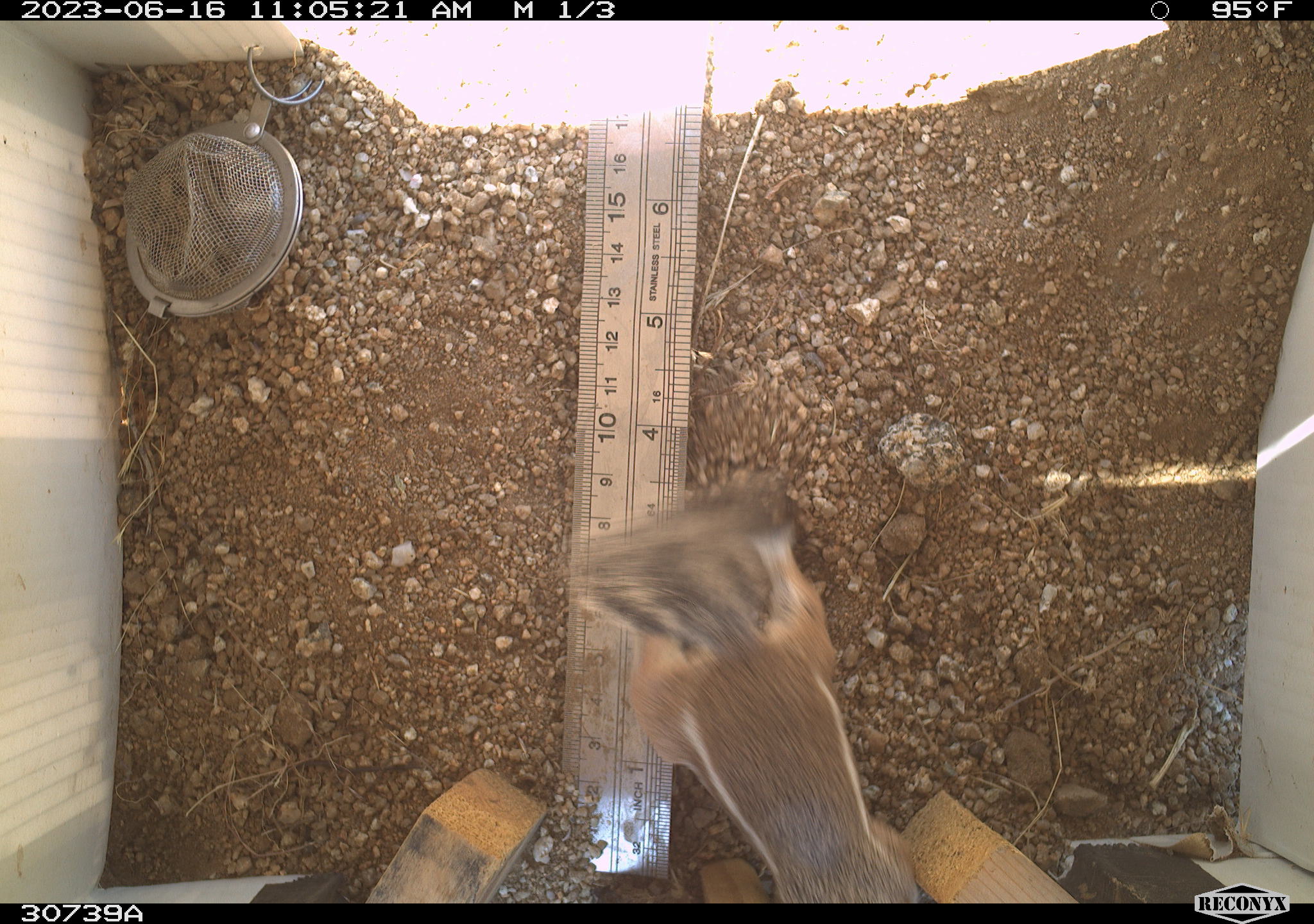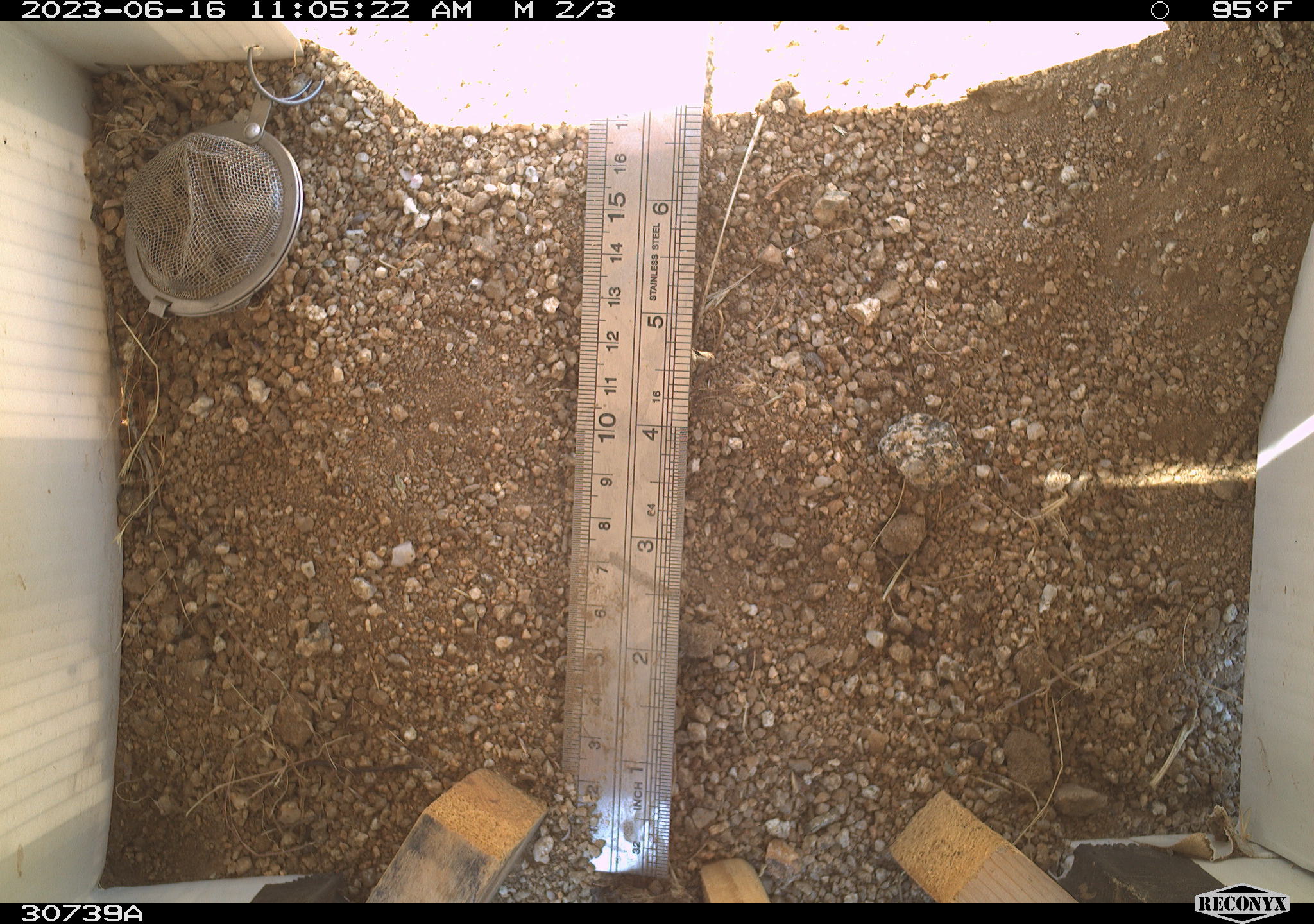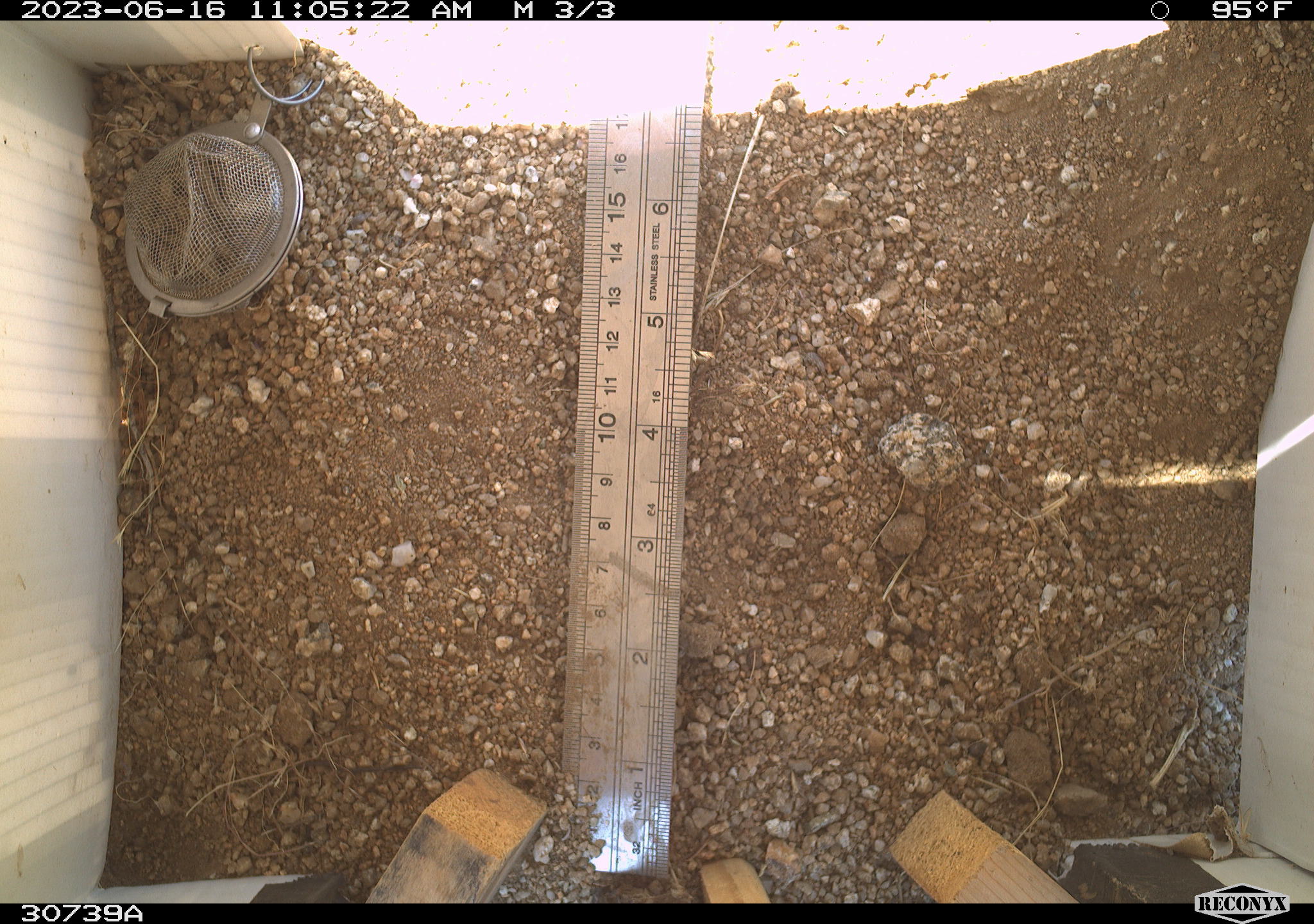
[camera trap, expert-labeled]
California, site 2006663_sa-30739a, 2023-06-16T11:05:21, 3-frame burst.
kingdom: Animalia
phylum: Chordata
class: Mammalia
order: Rodentia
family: Sciuridae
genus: Ammospermophilus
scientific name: Ammospermophilus leucurus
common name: white-tailed antelope squirrel